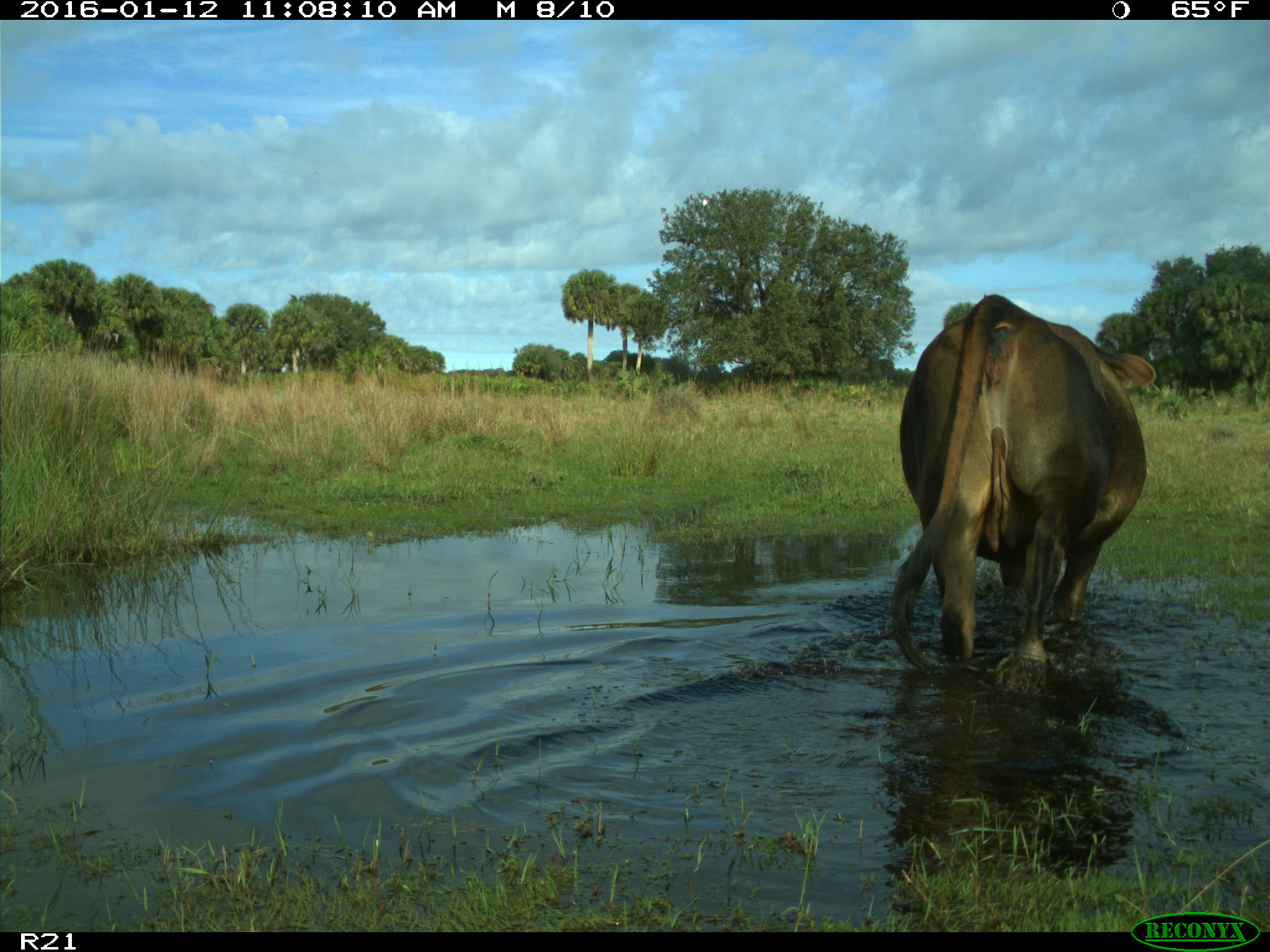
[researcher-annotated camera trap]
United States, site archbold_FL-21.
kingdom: Animalia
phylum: Chordata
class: Mammalia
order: Artiodactyla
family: Bovidae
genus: Bos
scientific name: Bos taurus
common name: domestic cow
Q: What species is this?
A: Bos taurus (domestic cow).